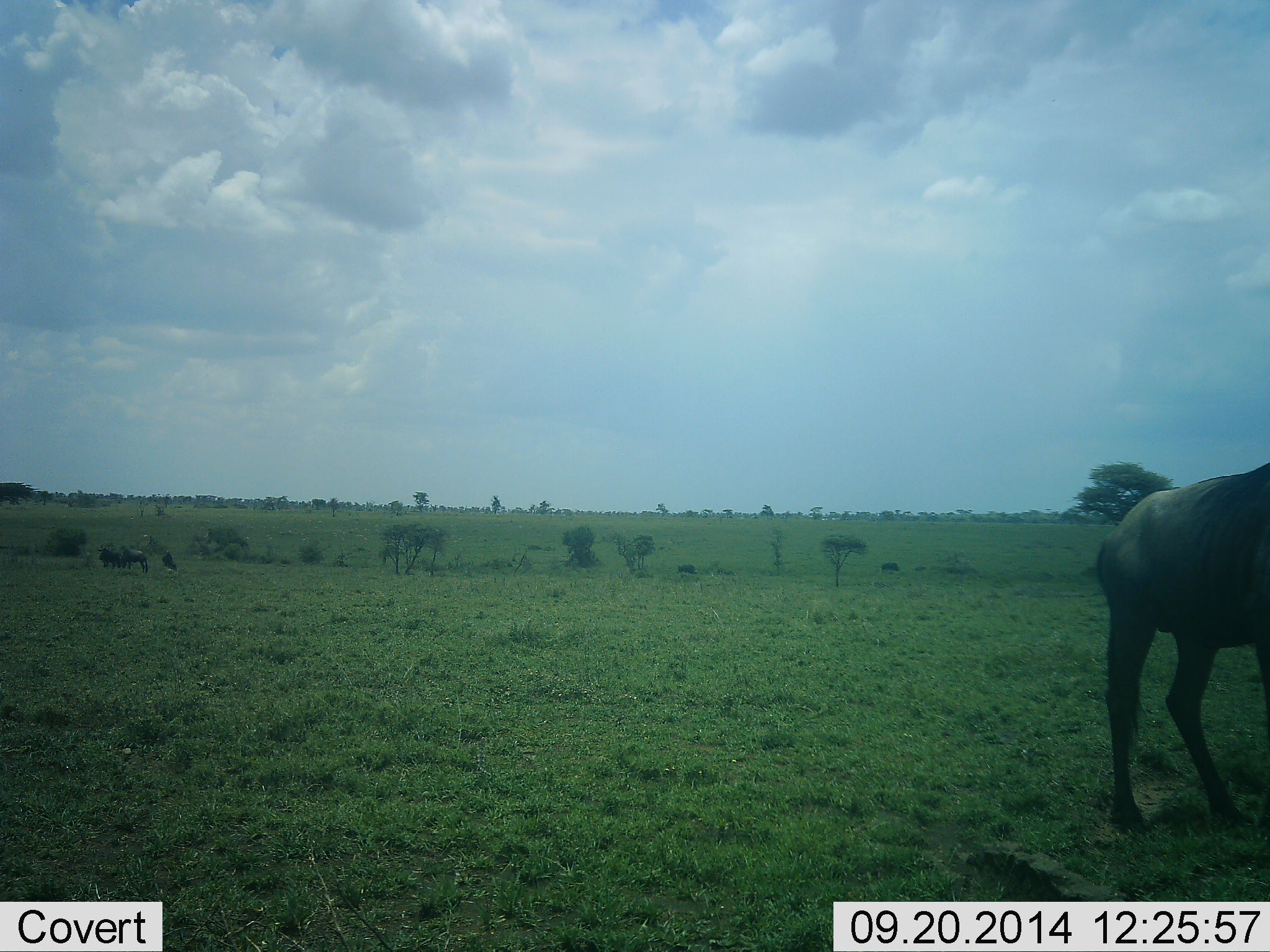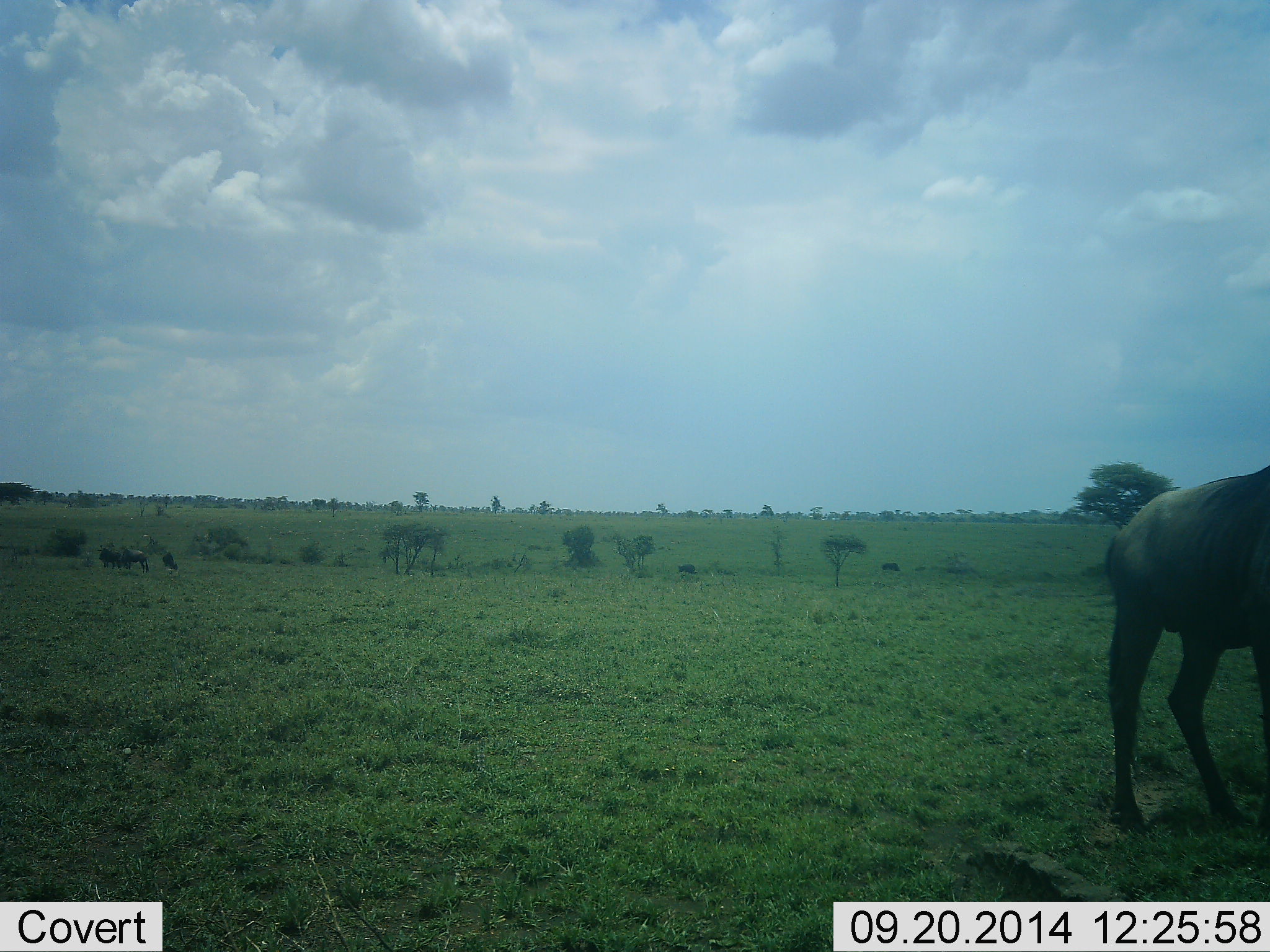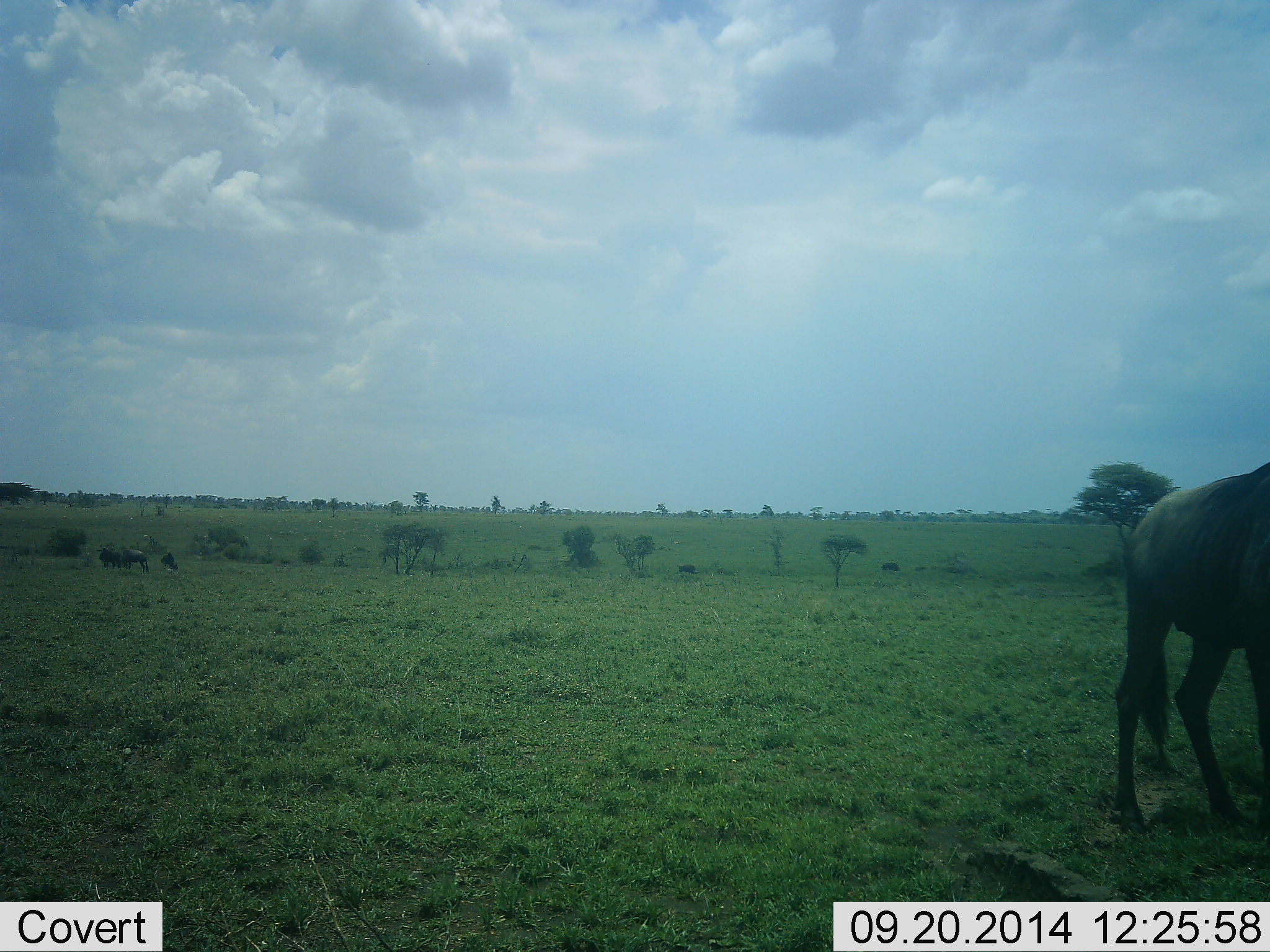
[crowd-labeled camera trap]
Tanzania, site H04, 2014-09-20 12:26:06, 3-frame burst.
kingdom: Animalia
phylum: Chordata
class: Mammalia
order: Artiodactyla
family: Bovidae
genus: Connochaetes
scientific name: Connochaetes taurinus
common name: blue wildebeest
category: wildebeest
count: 2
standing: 80%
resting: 0%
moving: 10%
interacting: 0%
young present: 0%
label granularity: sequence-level